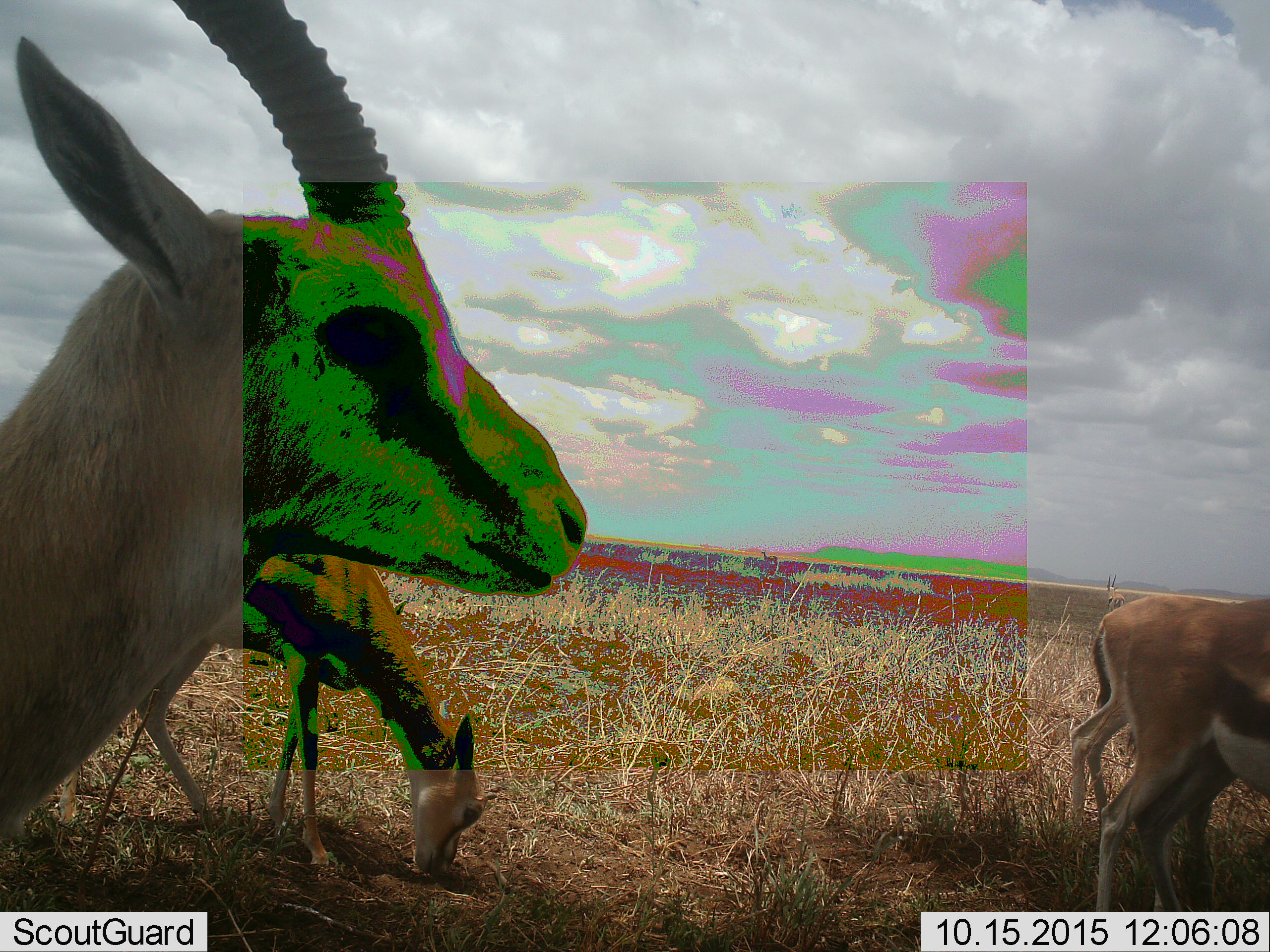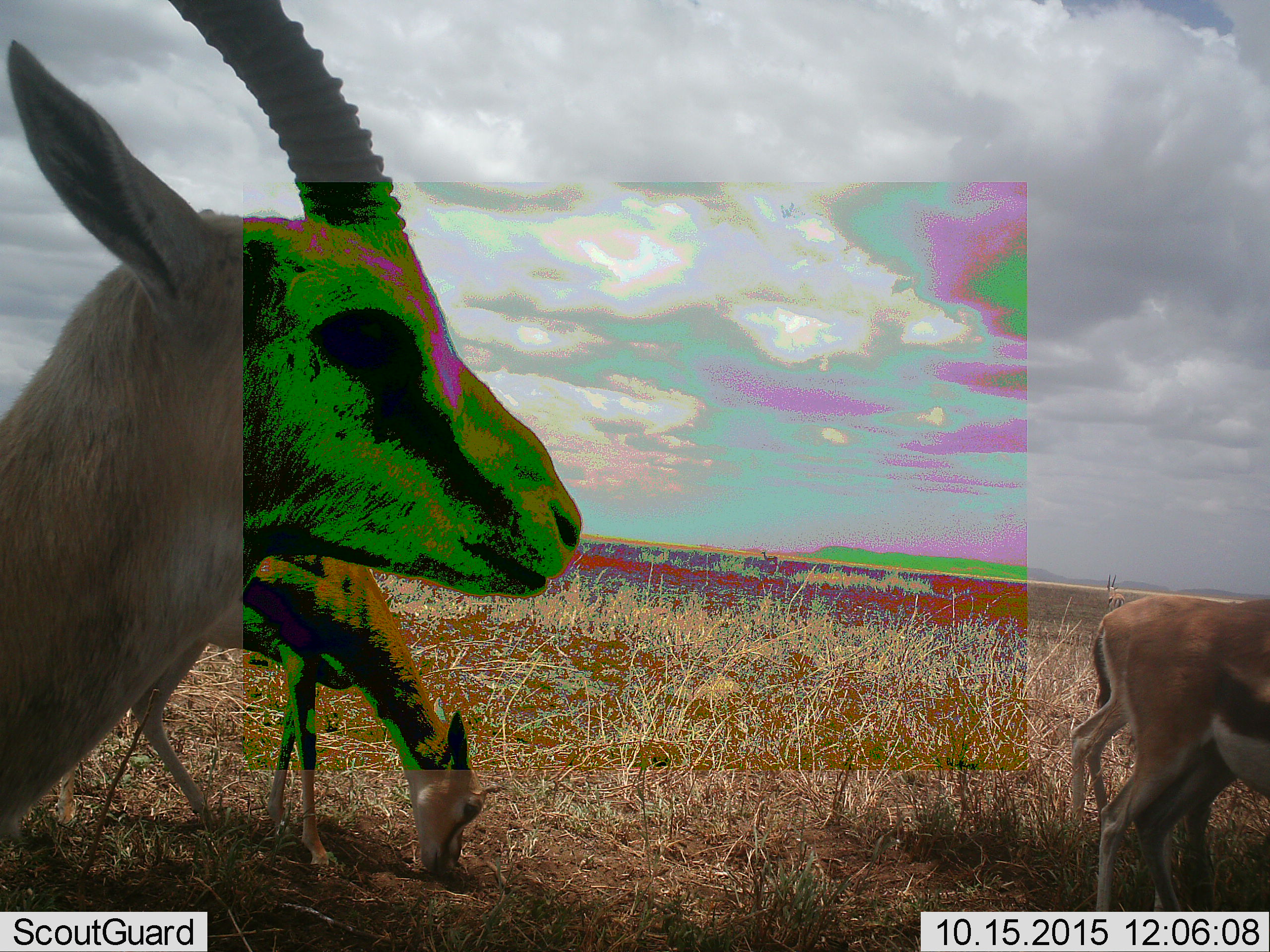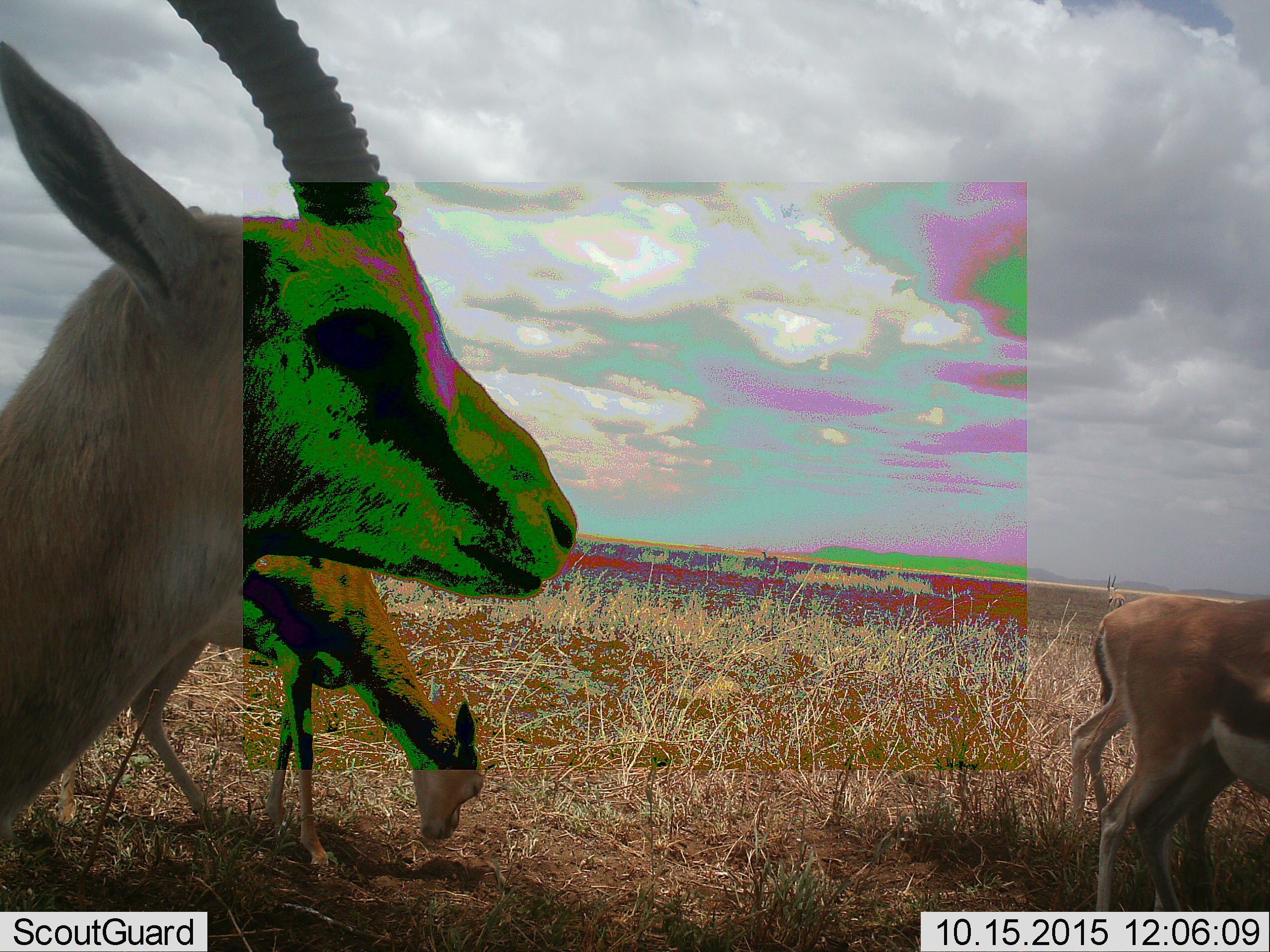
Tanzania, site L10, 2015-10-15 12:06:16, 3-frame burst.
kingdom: Animalia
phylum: Chordata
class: Mammalia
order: Artiodactyla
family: Bovidae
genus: Eudorcas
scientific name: Eudorcas thomsonii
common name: thomson's gazelle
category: gazellethomsons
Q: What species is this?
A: Gazellethomsons (thomson's gazelle) (Eudorcas thomsonii).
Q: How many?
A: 4.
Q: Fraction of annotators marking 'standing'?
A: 100%.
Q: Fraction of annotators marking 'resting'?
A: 0%.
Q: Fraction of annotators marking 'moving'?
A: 80%.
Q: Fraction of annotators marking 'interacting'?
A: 0%.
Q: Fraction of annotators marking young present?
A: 0%.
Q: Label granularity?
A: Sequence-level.